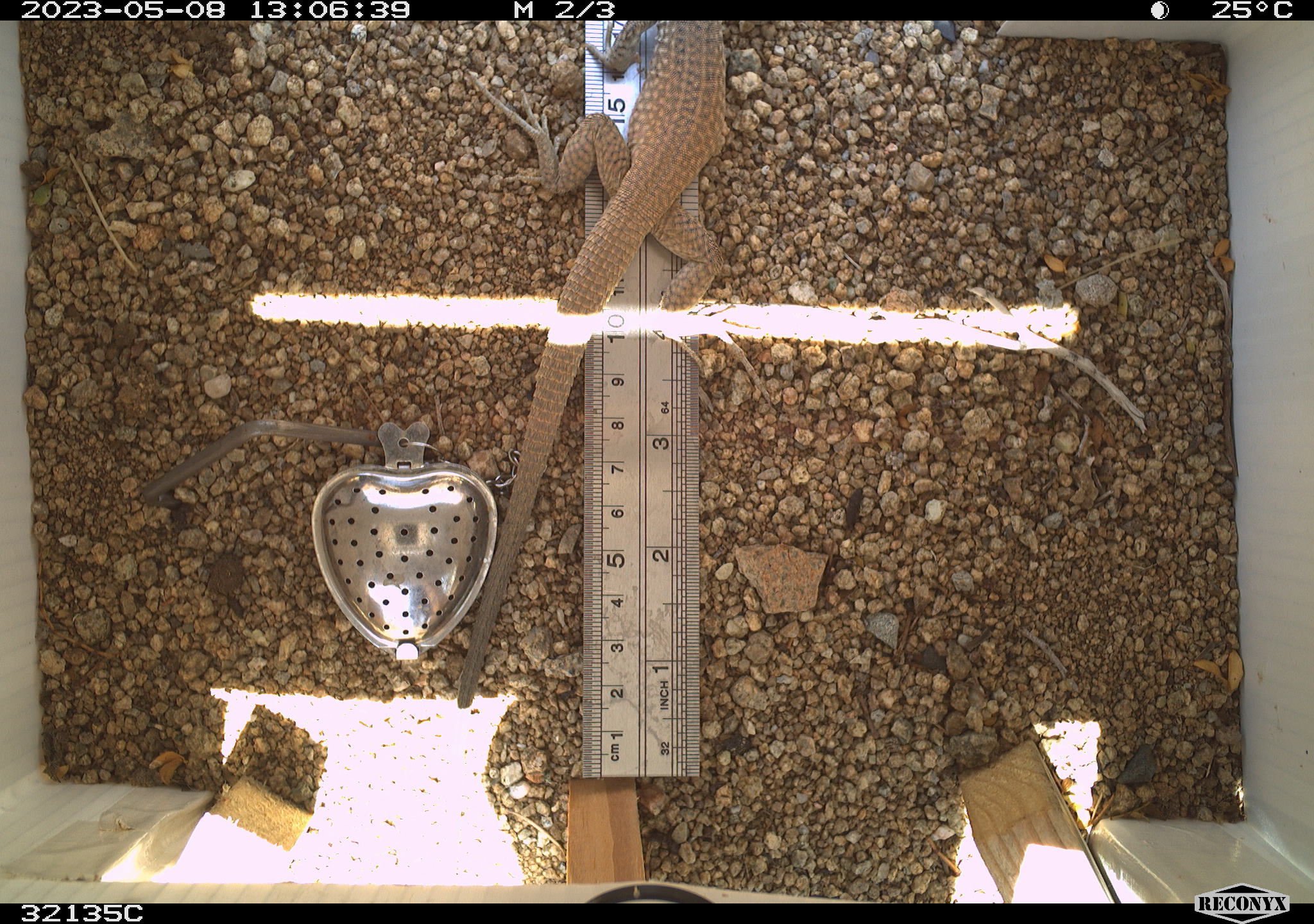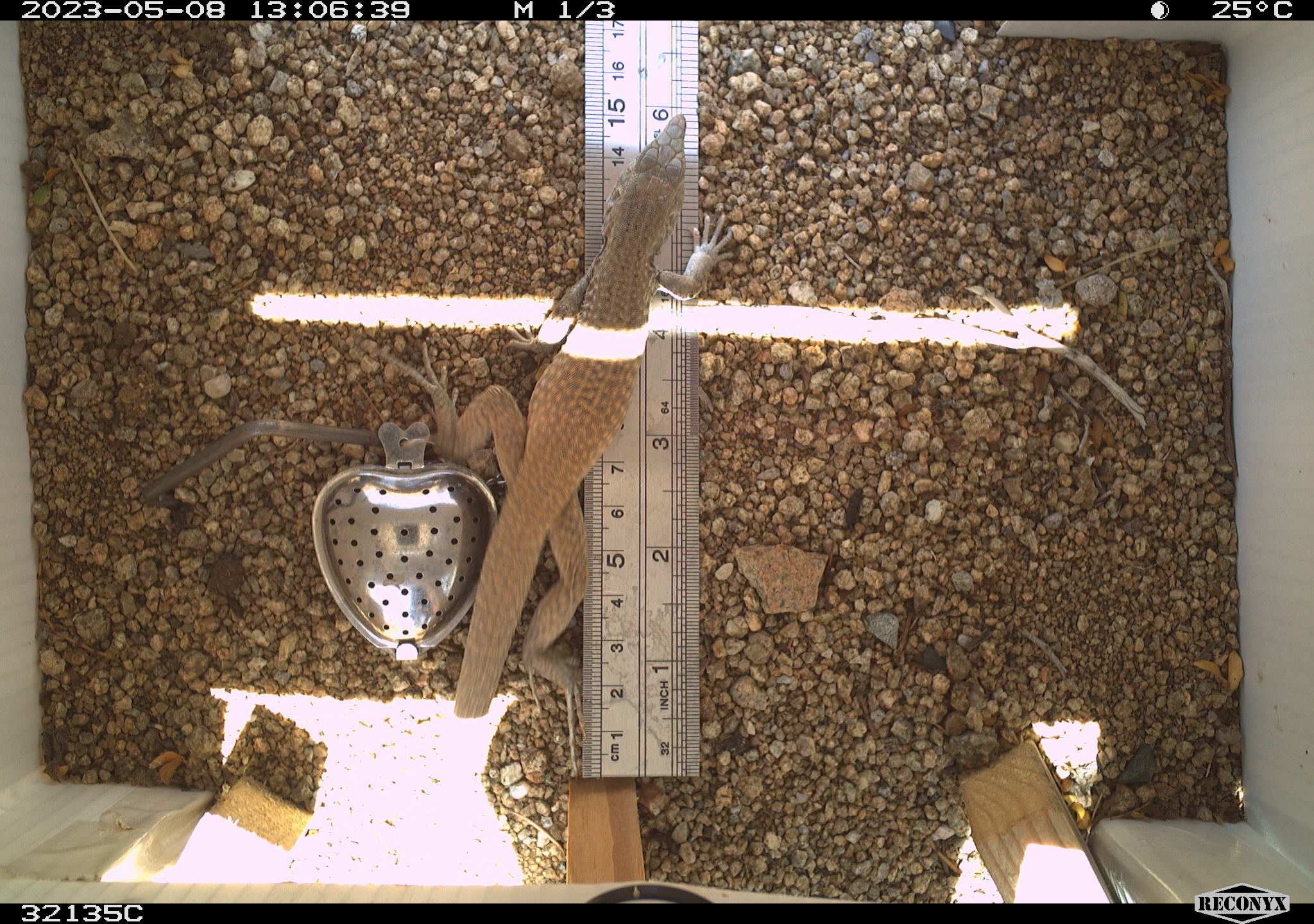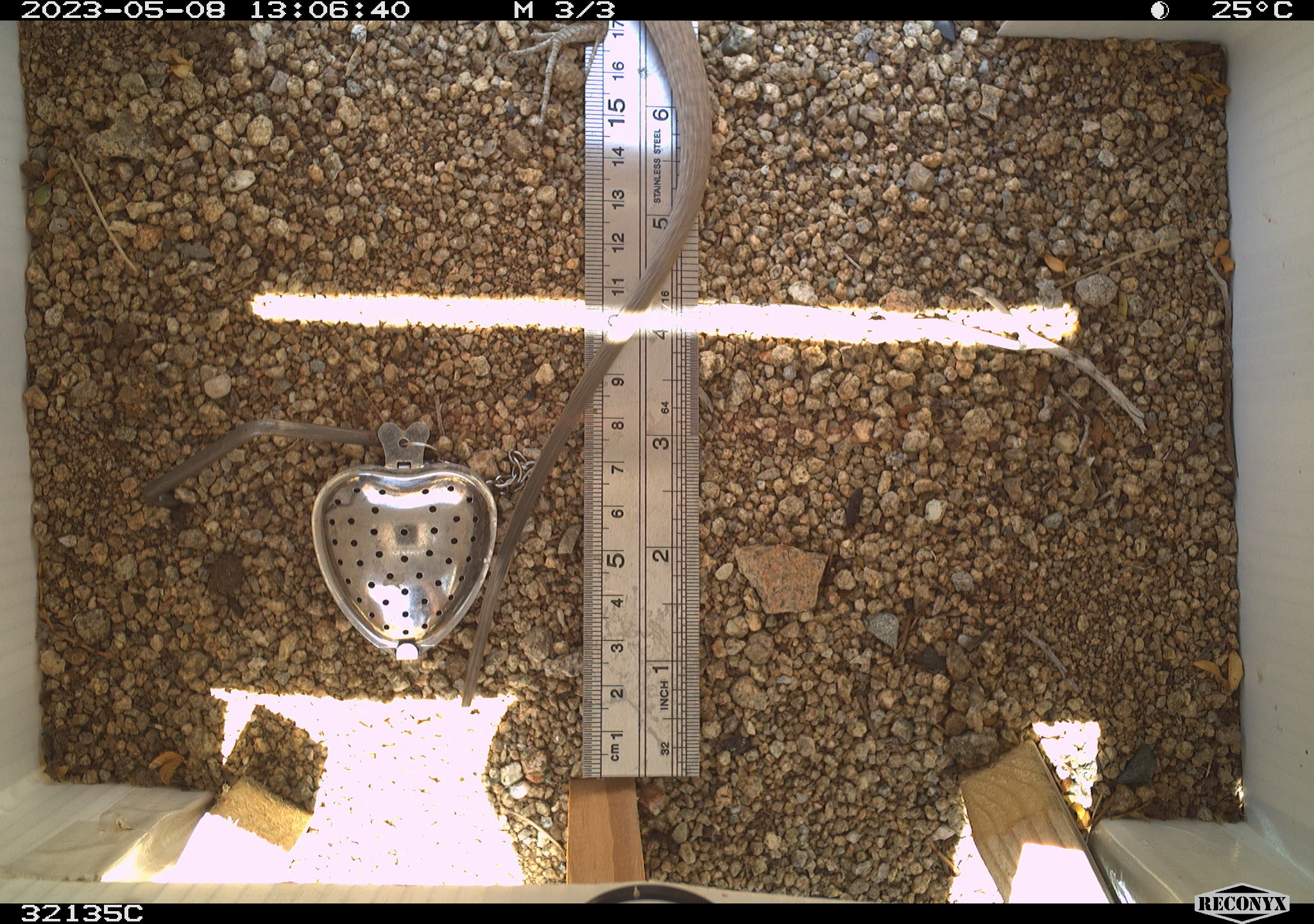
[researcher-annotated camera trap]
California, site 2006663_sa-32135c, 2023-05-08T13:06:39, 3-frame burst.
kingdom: Animalia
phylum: Chordata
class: Reptilia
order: Squamata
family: Teiidae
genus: Aspidoscelis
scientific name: Aspidoscelis tigris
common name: western whiptail